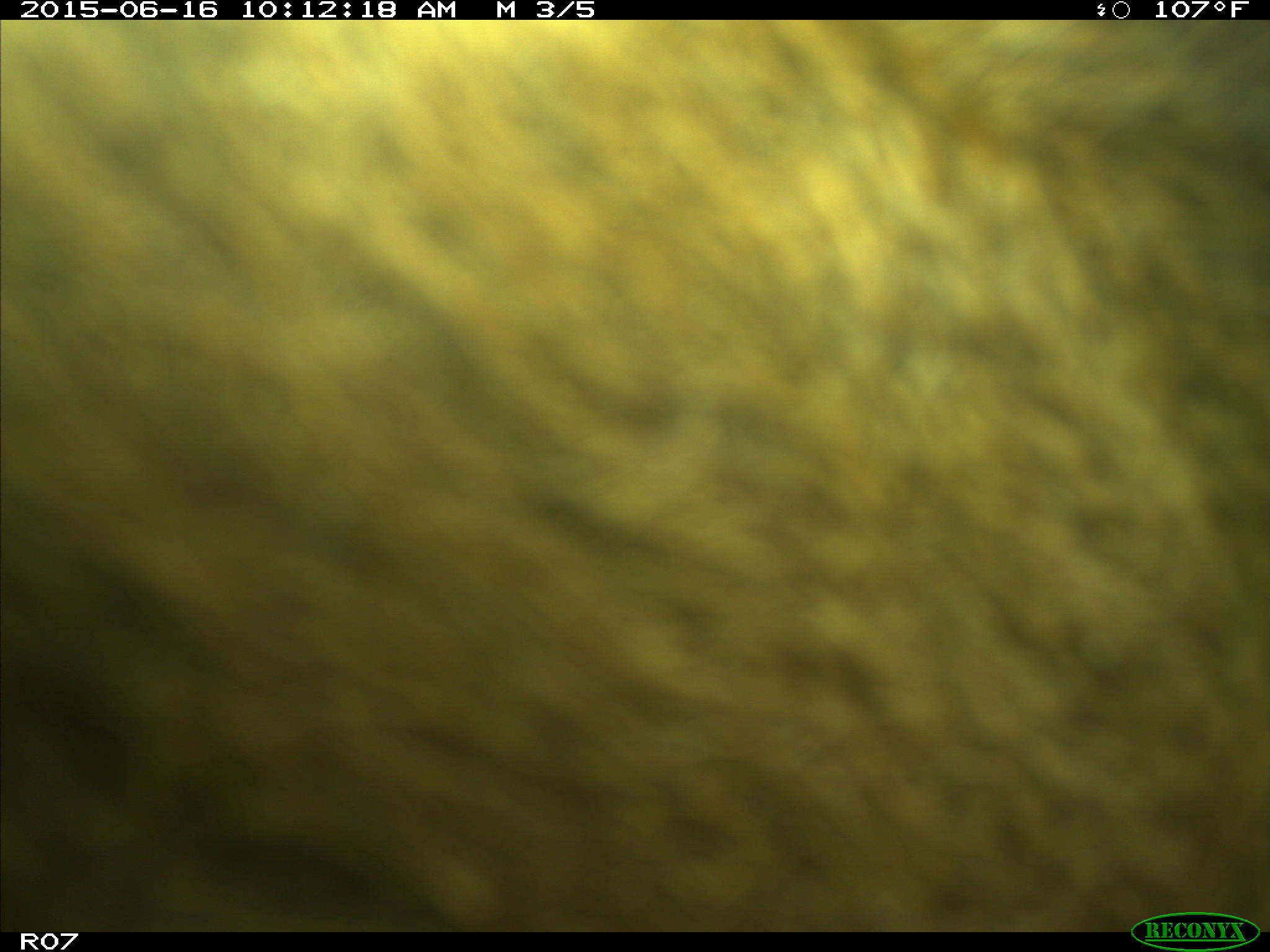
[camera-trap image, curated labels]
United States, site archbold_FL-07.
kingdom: Animalia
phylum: Chordata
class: Mammalia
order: Artiodactyla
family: Bovidae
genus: Bos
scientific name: Bos taurus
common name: domestic cow